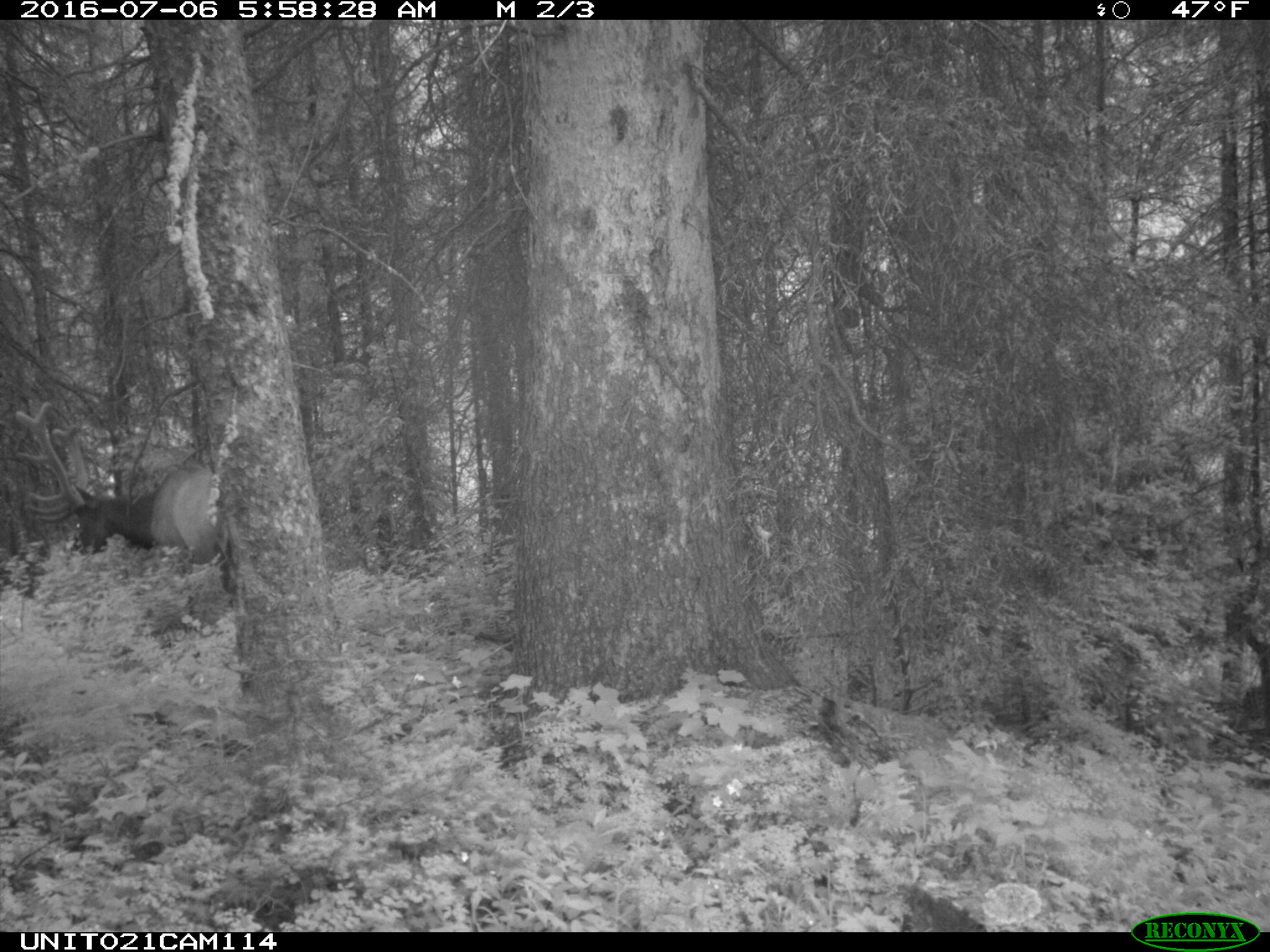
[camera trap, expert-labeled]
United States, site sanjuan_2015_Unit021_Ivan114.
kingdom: Animalia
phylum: Chordata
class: Mammalia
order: Artiodactyla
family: Cervidae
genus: Cervus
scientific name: Cervus elaphus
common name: red deer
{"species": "Cervus elaphus (red deer)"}